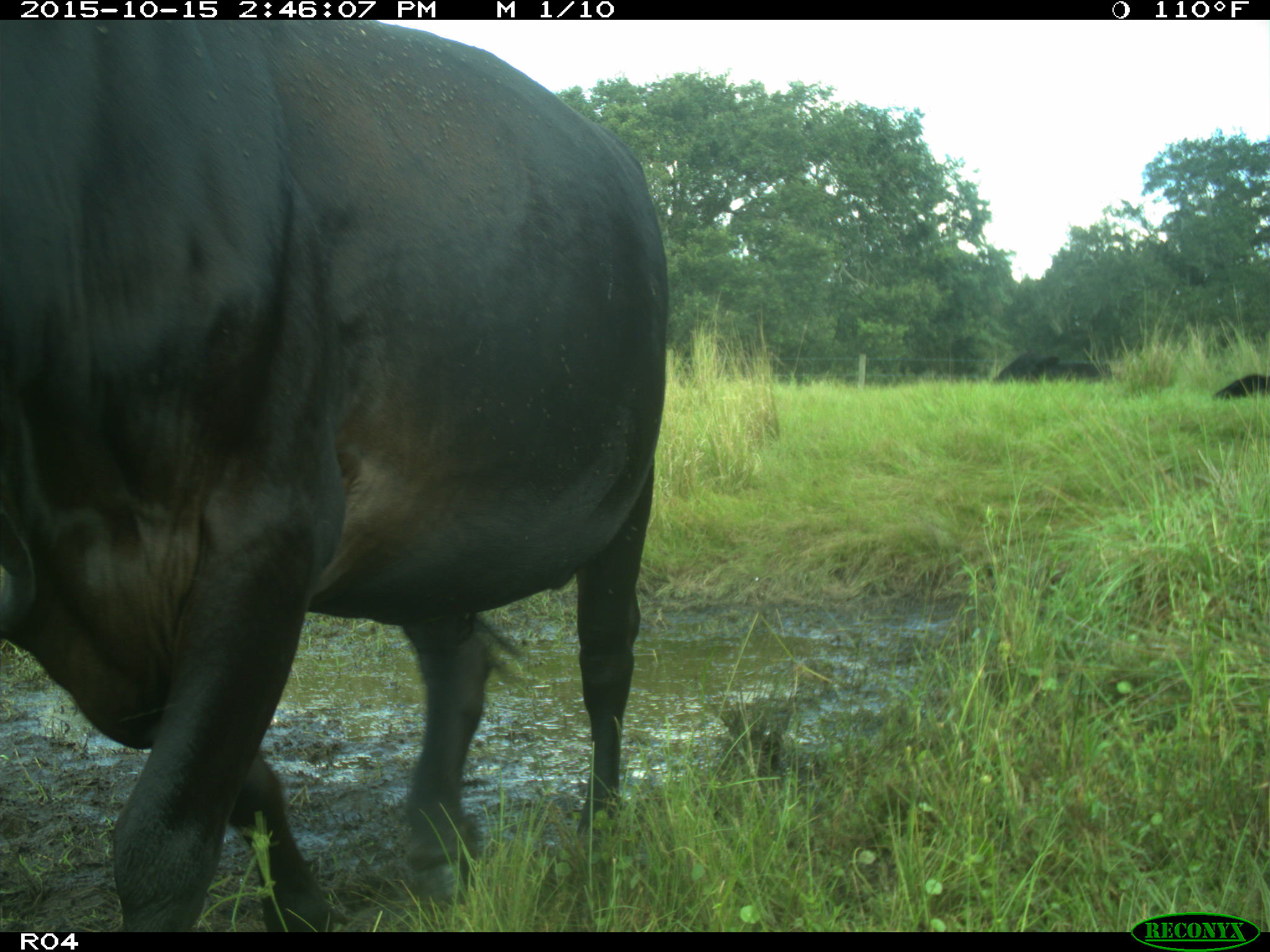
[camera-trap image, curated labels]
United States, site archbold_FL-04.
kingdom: Animalia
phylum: Chordata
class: Mammalia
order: Artiodactyla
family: Bovidae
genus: Bos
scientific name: Bos taurus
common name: domestic cow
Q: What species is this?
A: Bos taurus (domestic cow).